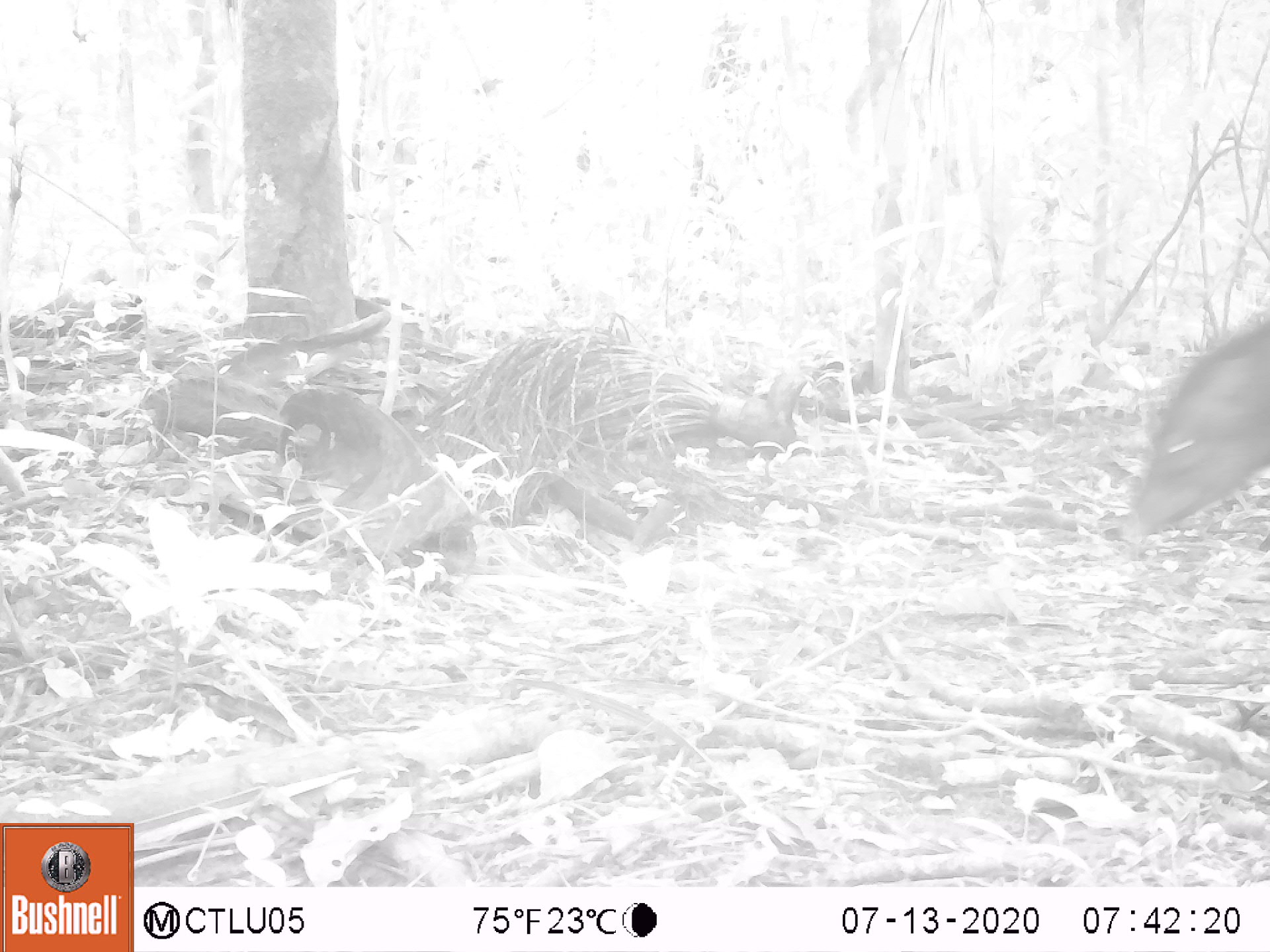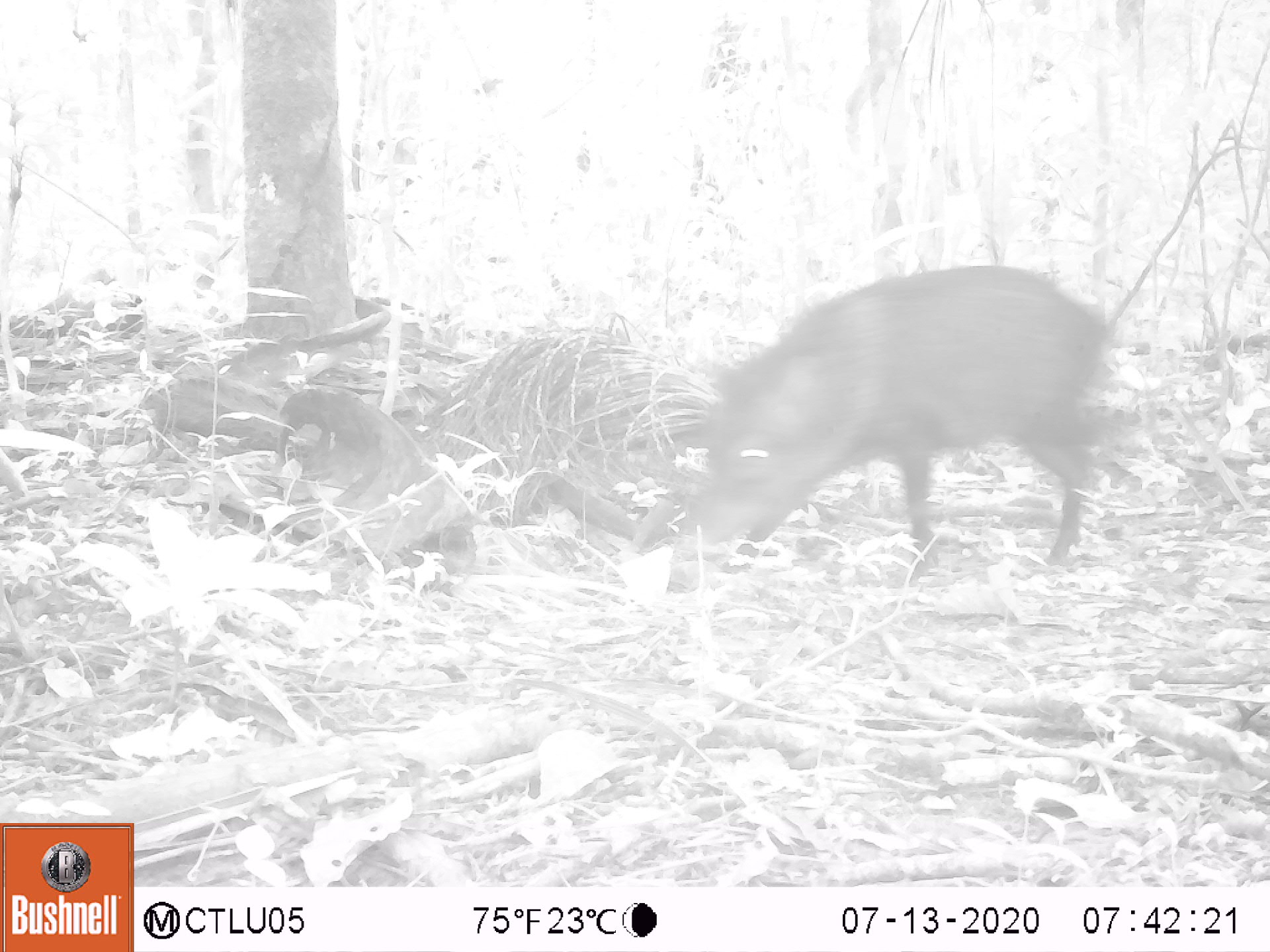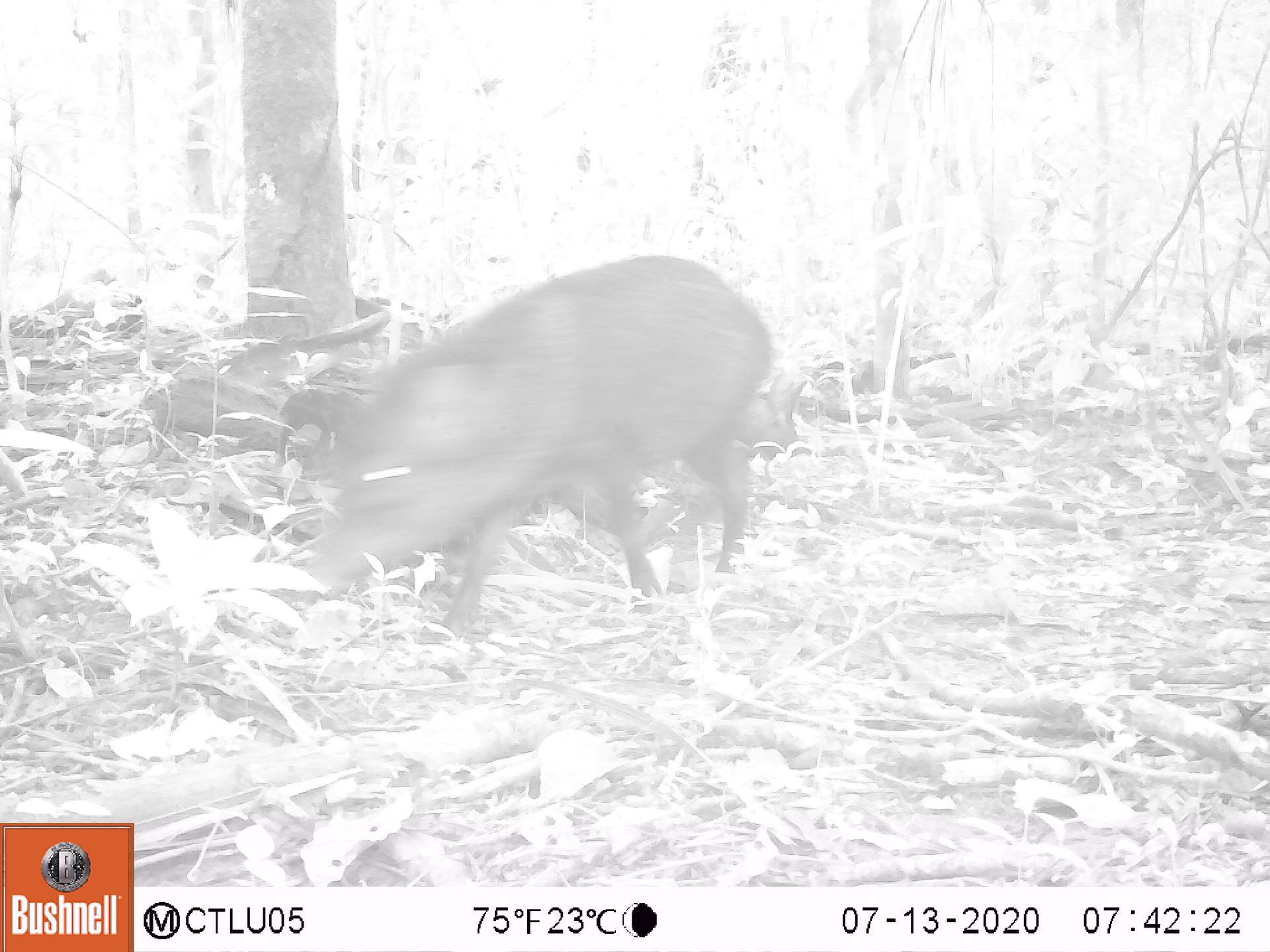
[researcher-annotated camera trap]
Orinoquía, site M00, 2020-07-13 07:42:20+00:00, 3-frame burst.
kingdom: Animalia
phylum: Chordata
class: Mammalia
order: Artiodactyla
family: Tayassuidae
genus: Pecari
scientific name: Pecari tajacu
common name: collared peccary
Collared peccary (Pecari tajacu).